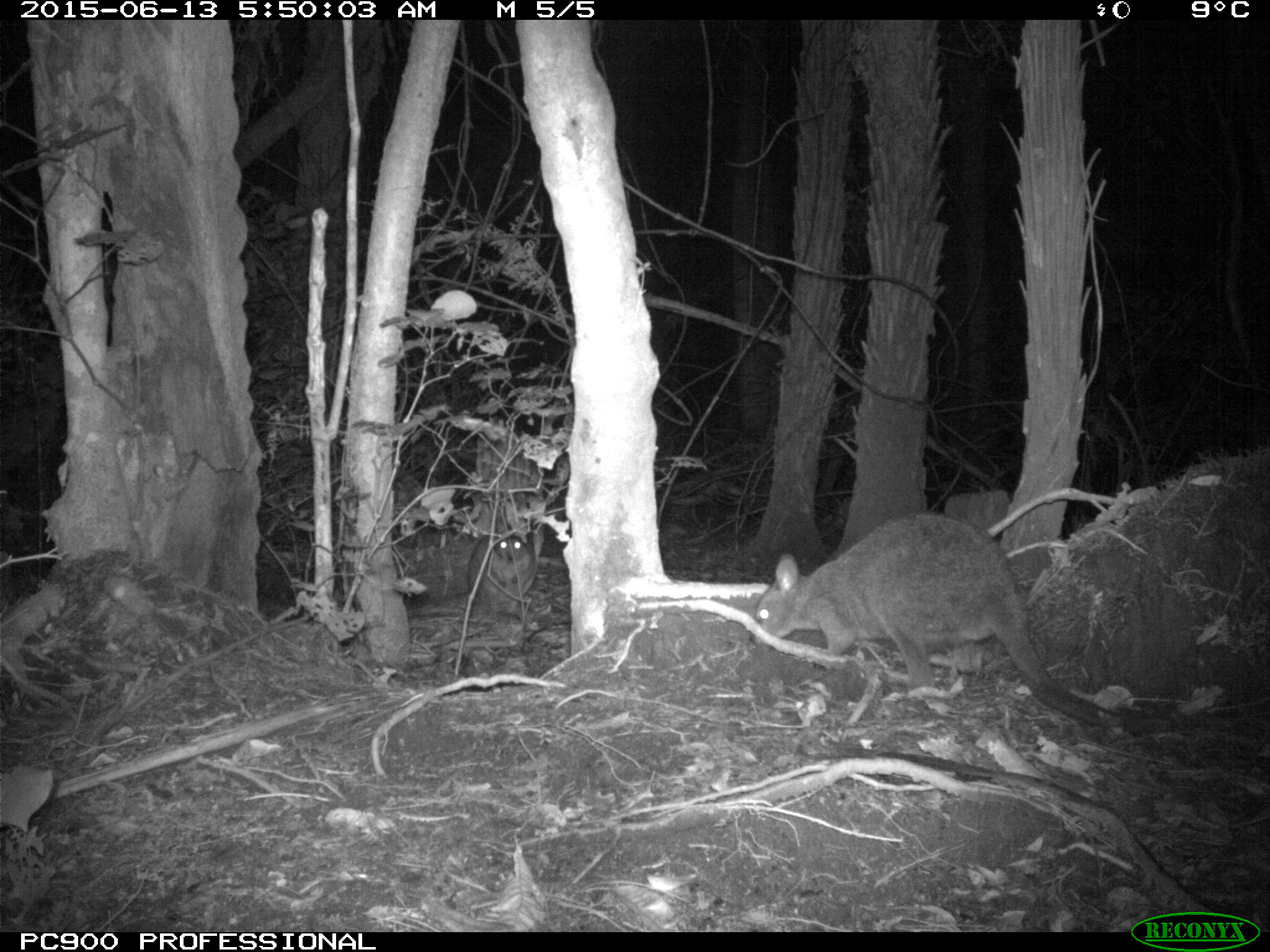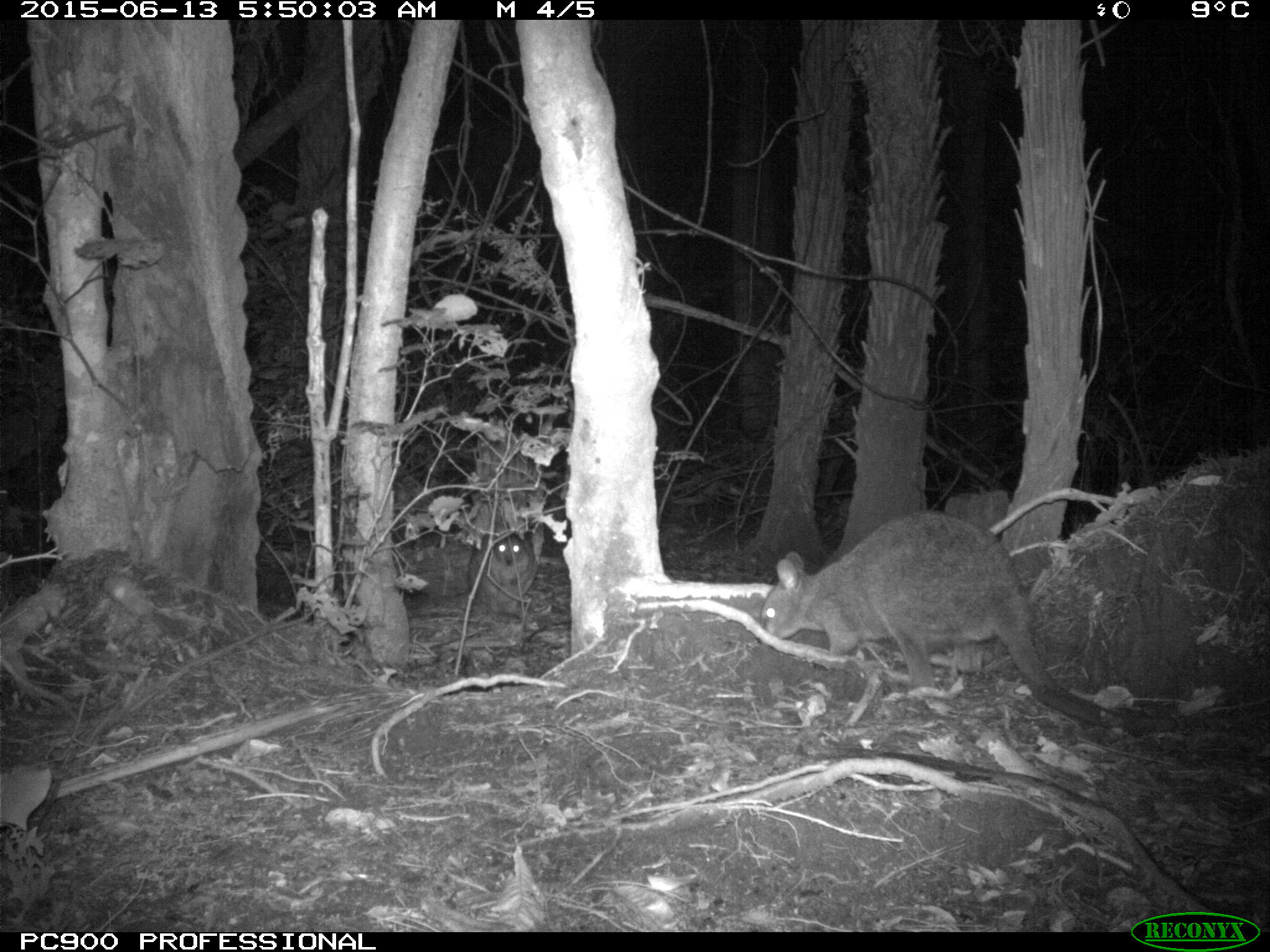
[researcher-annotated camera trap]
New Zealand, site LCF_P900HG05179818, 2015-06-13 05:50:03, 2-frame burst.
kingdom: Animalia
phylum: Chordata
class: Mammalia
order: Diprotodontia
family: Macropodidae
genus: Notamacropus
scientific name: Notamacropus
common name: wallaby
Wallaby (Notamacropus).